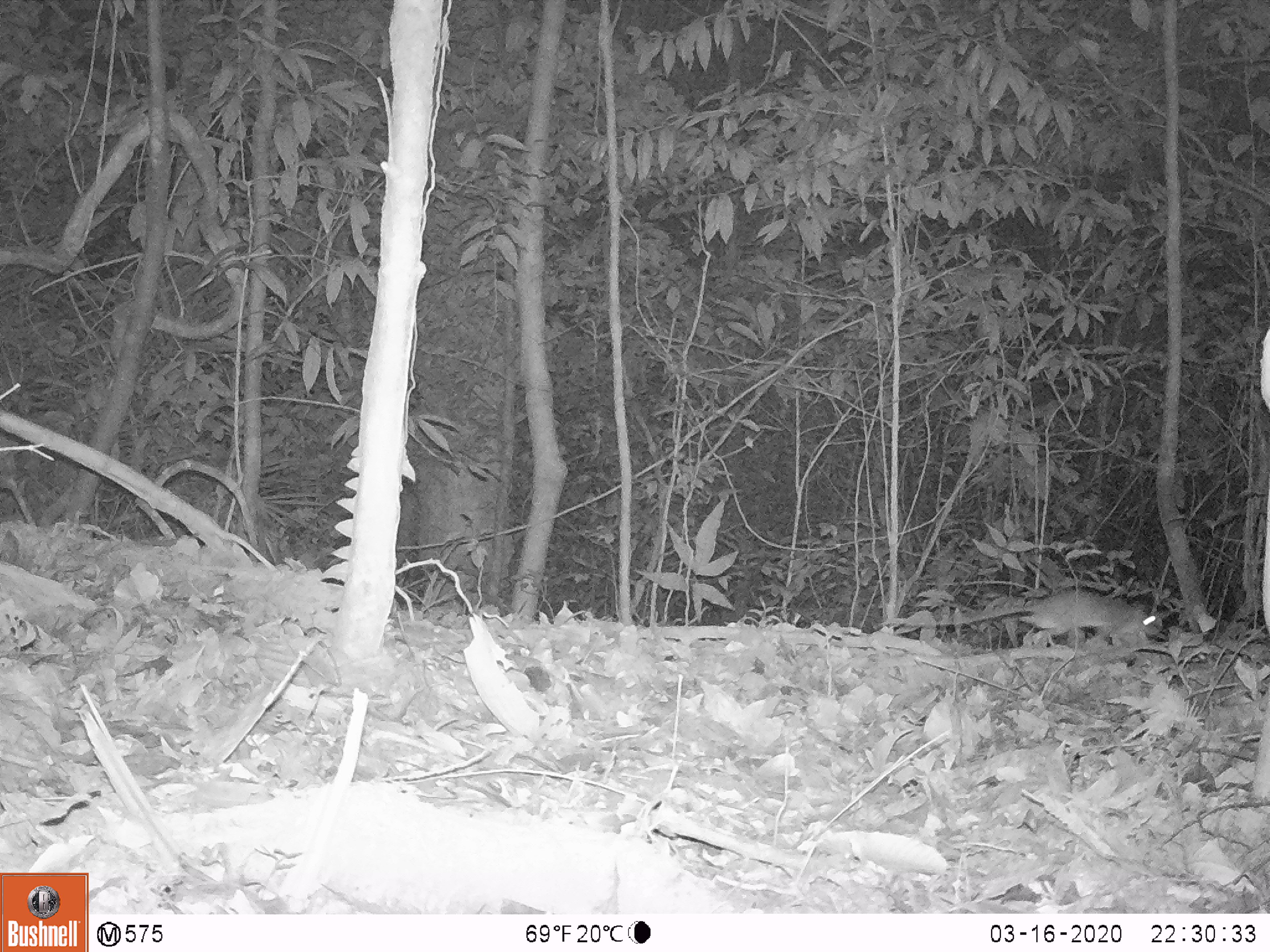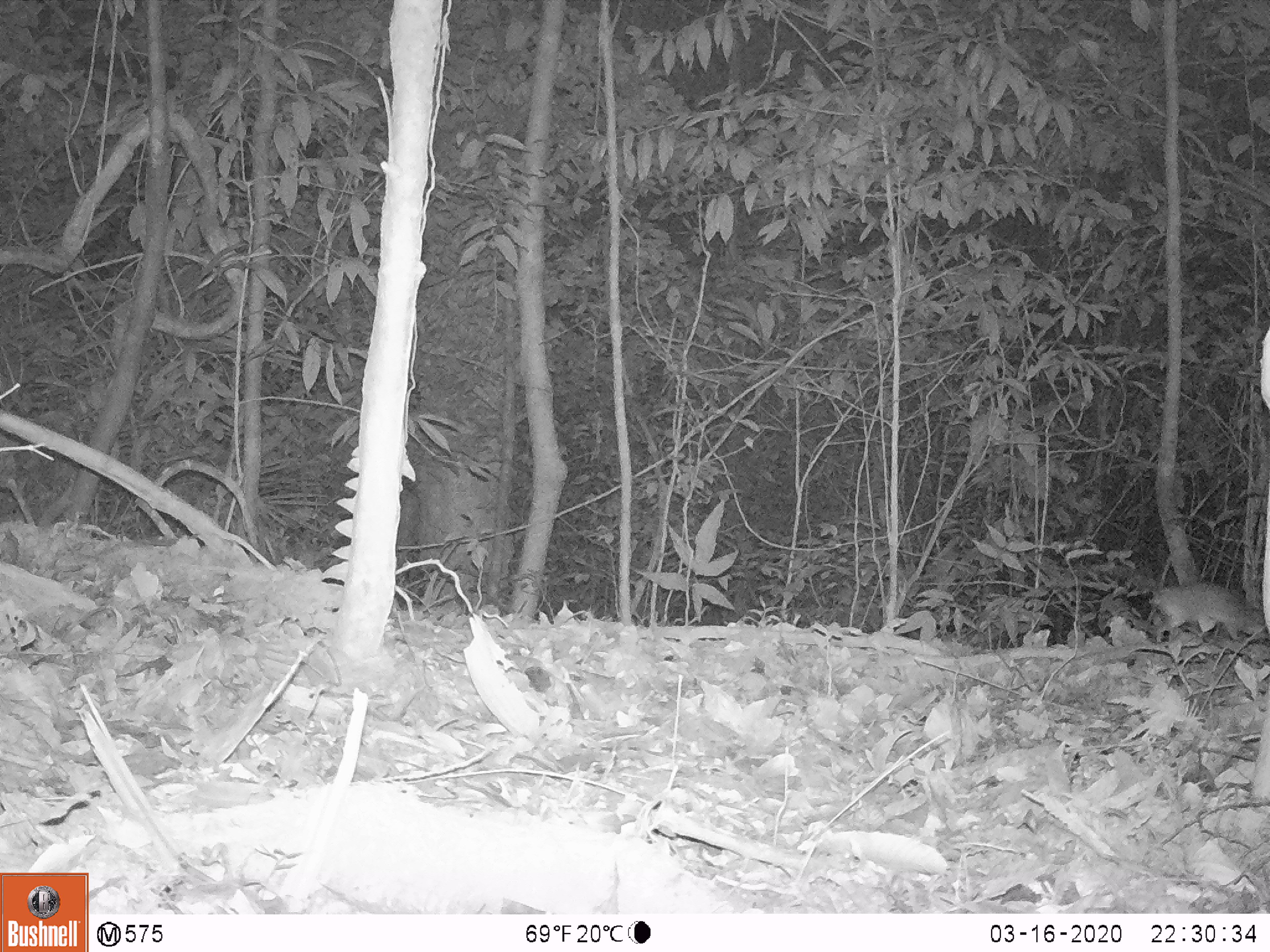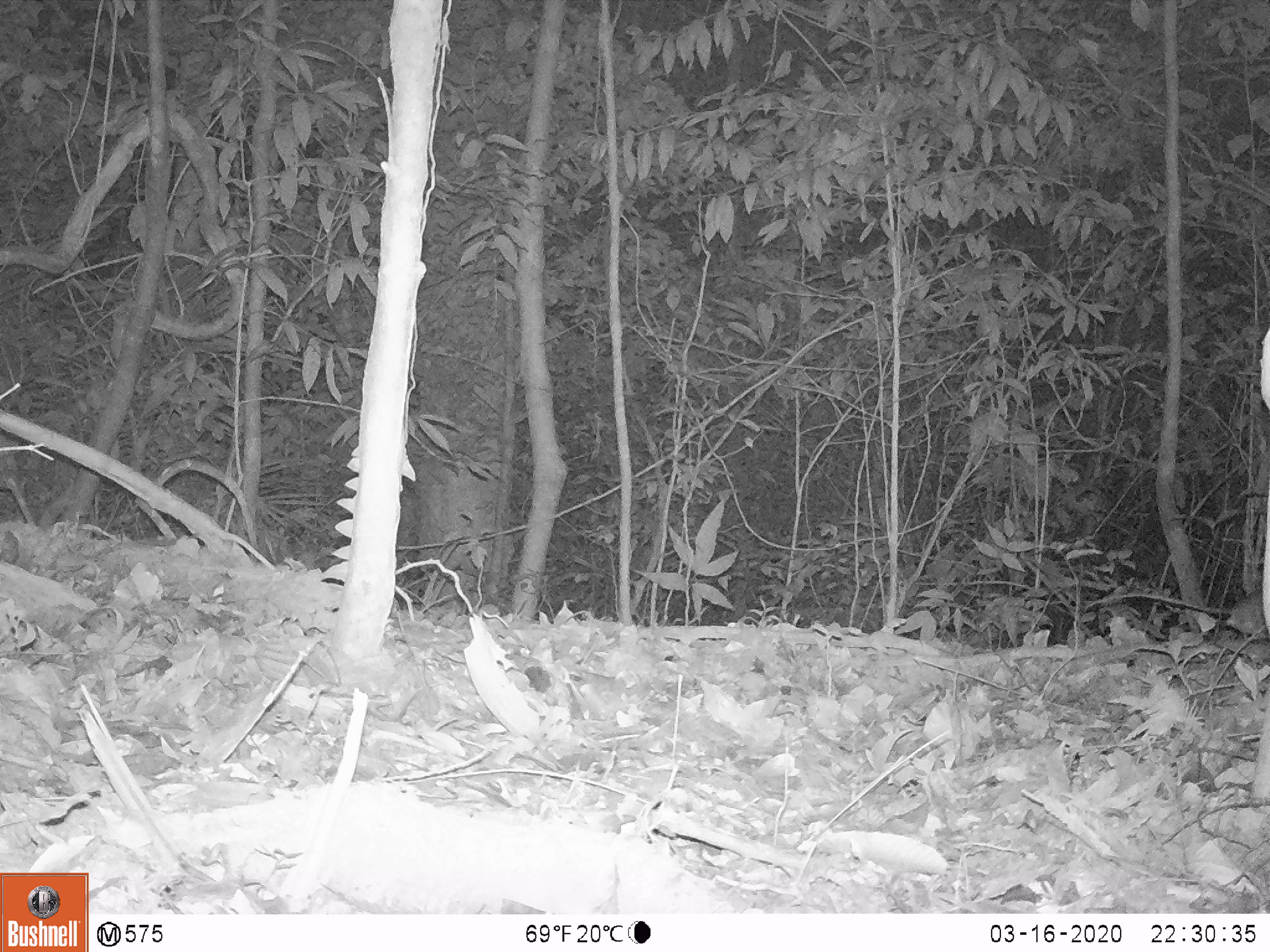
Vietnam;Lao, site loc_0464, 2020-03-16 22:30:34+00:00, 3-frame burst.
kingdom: Animalia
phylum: Chordata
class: Mammalia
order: Rodentia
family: Muridae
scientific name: Muridae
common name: old-world mice and rats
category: unidentified murid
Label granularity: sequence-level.